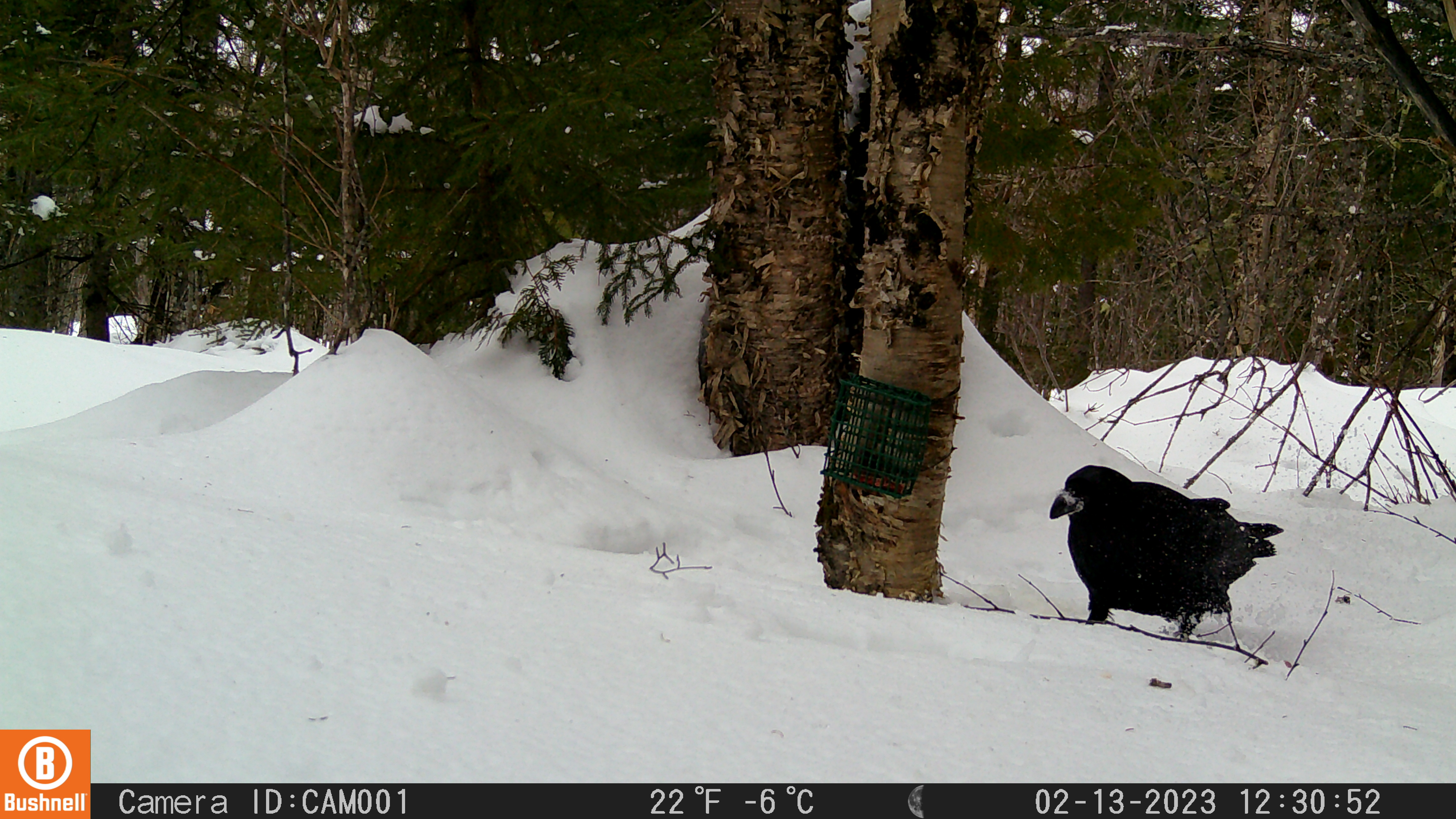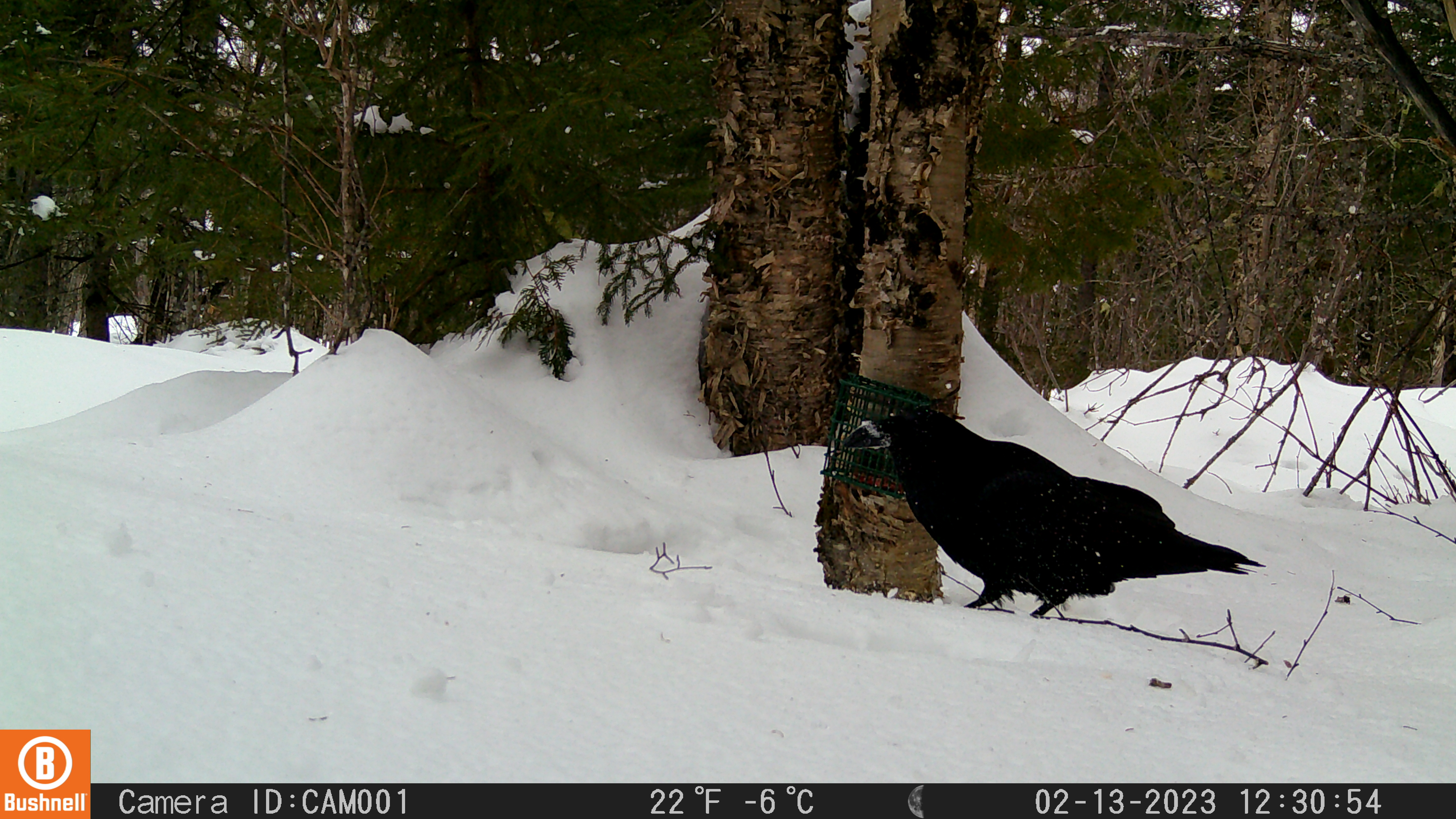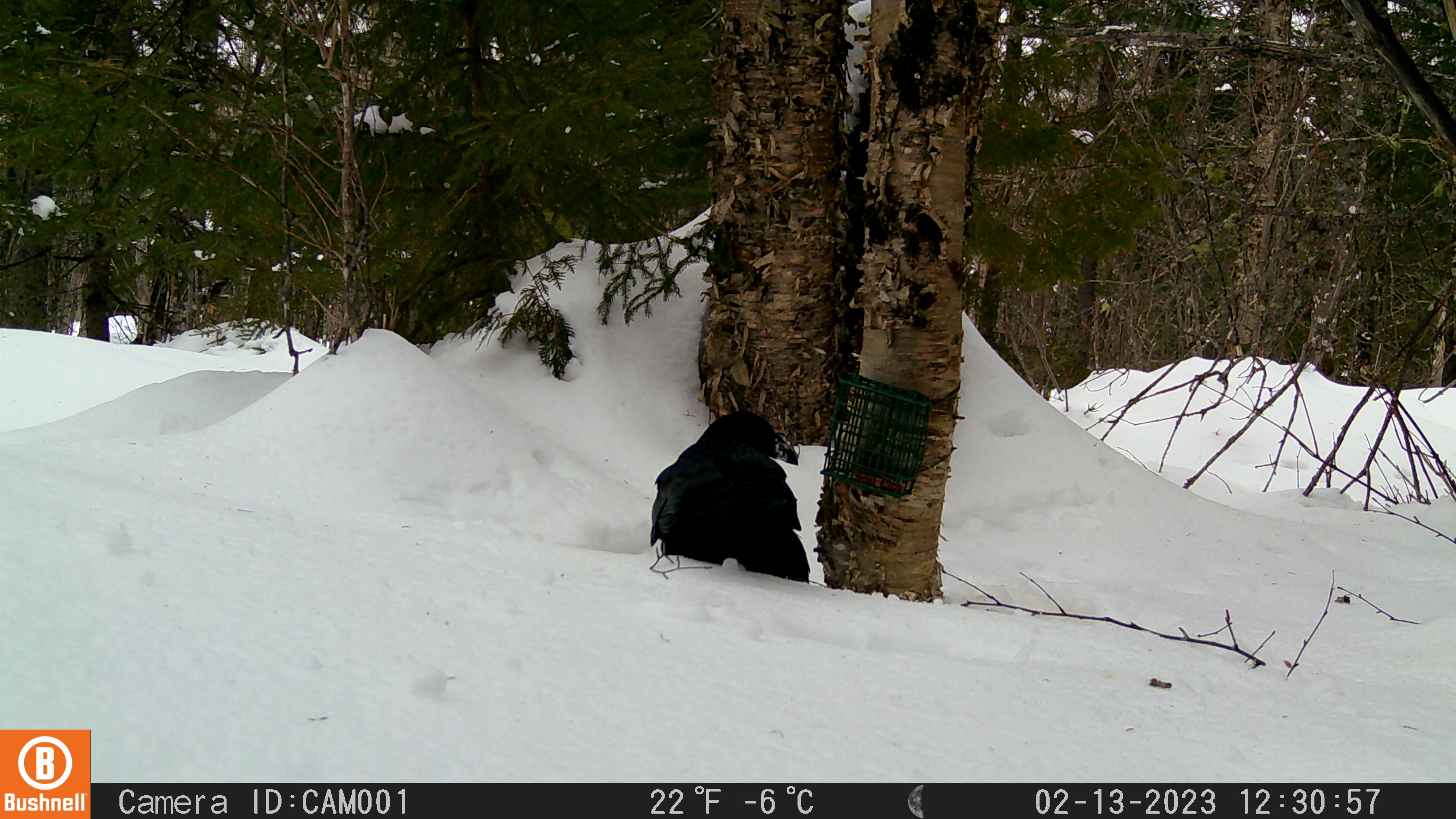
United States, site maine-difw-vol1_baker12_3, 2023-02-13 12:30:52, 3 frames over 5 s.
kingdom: Animalia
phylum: Chordata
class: Aves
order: Passeriformes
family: Corvidae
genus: Corvus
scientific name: Corvus corax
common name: common raven